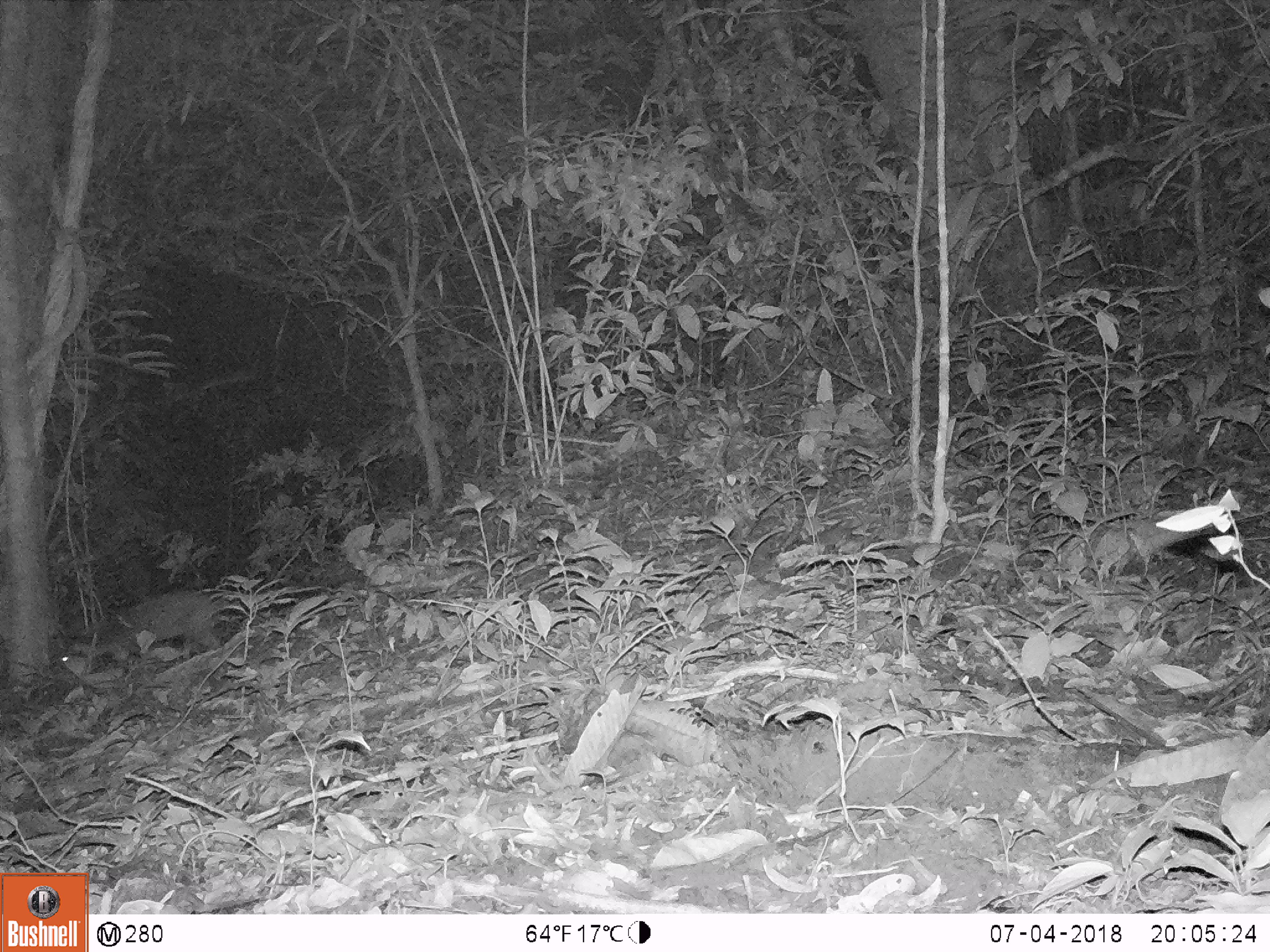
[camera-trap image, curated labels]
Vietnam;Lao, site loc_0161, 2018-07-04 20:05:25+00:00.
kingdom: Animalia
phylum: Chordata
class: Mammalia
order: Carnivora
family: Viverridae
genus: Paguma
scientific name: Paguma larvata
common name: masked palm civet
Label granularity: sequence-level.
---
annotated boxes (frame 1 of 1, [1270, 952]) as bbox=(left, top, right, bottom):
masked palm civet: bbox=(57, 587, 221, 663)